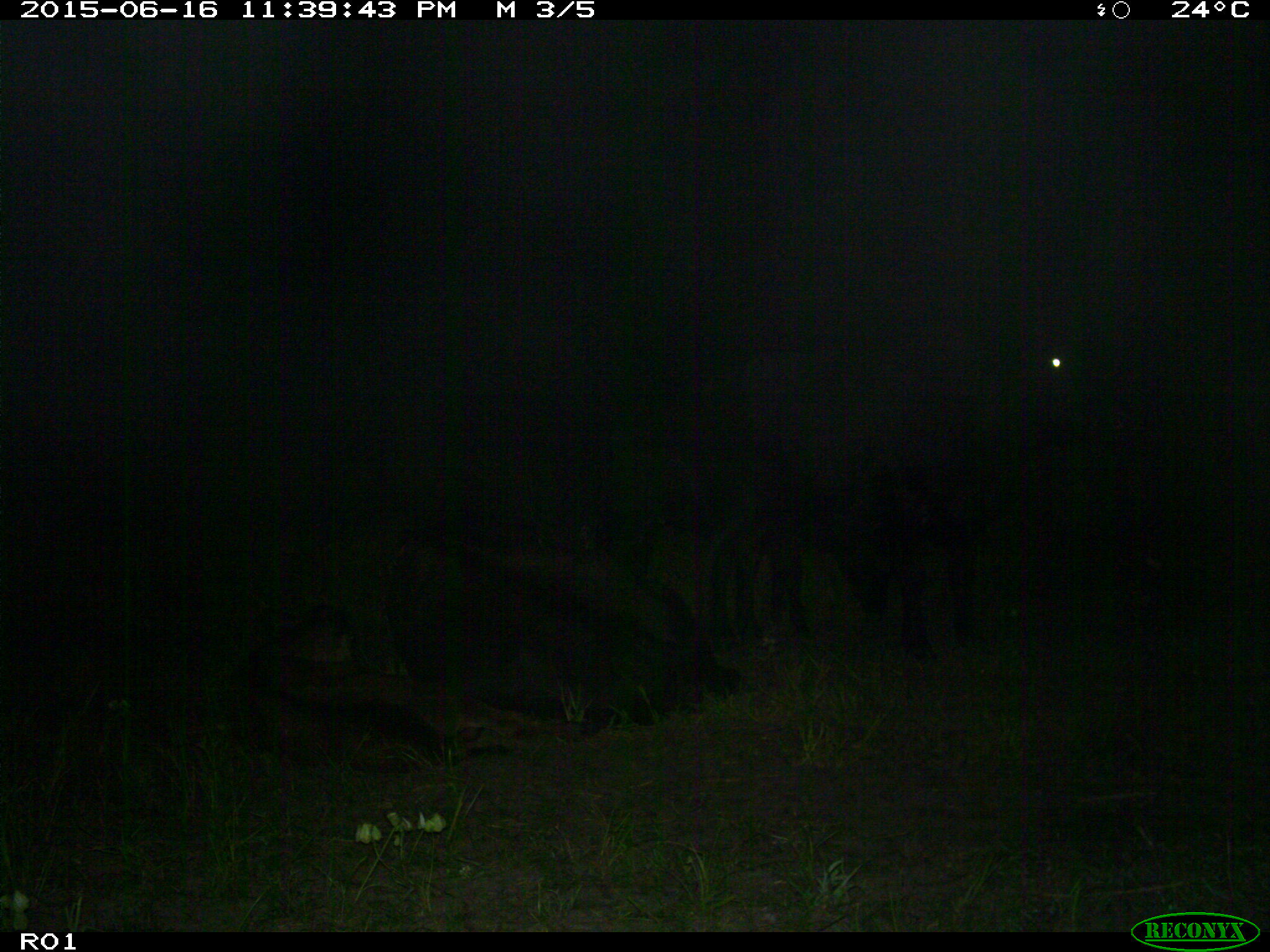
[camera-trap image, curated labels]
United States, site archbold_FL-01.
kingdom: Animalia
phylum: Chordata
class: Mammalia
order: Artiodactyla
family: Bovidae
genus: Bos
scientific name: Bos taurus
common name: domestic cow